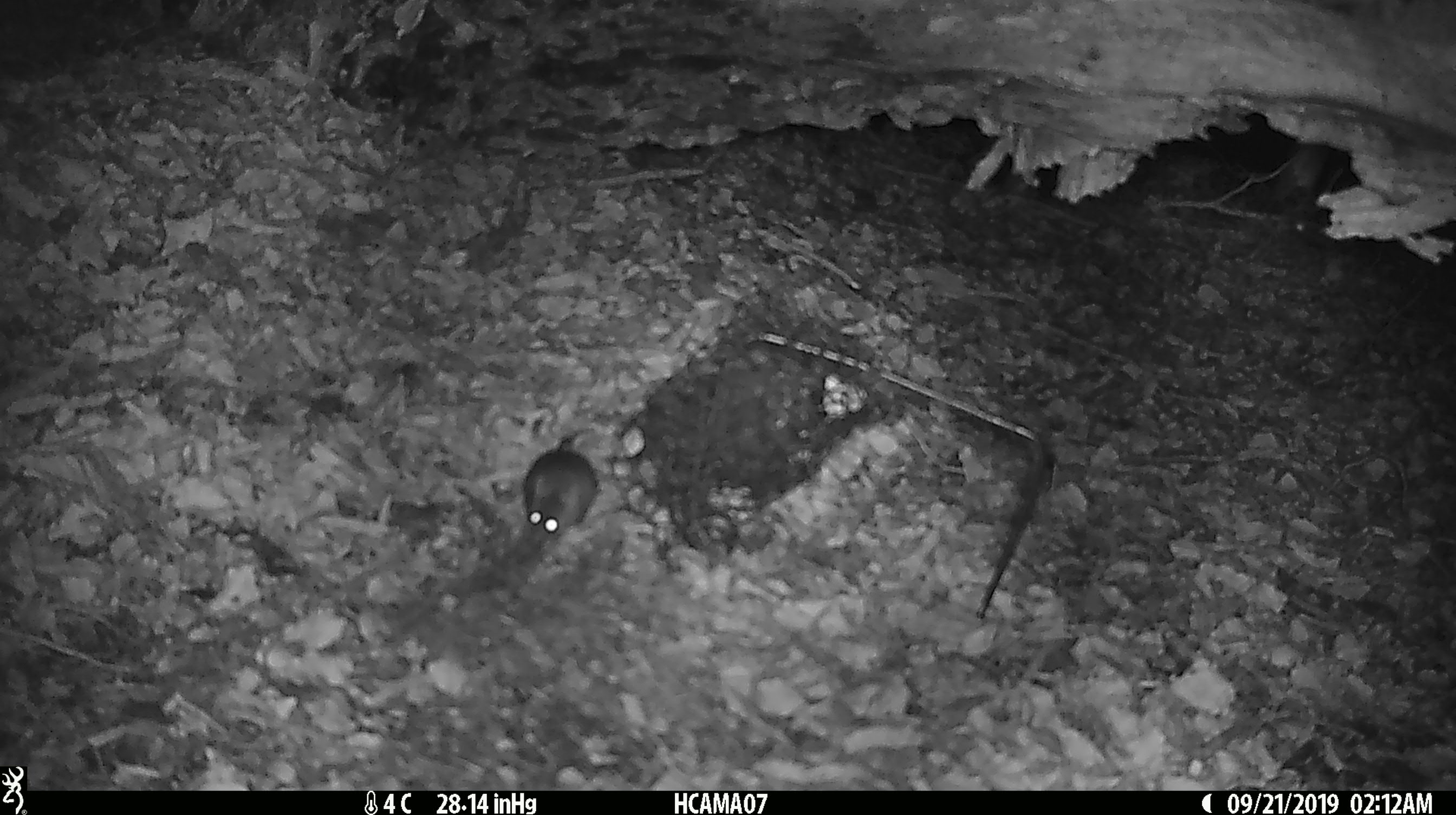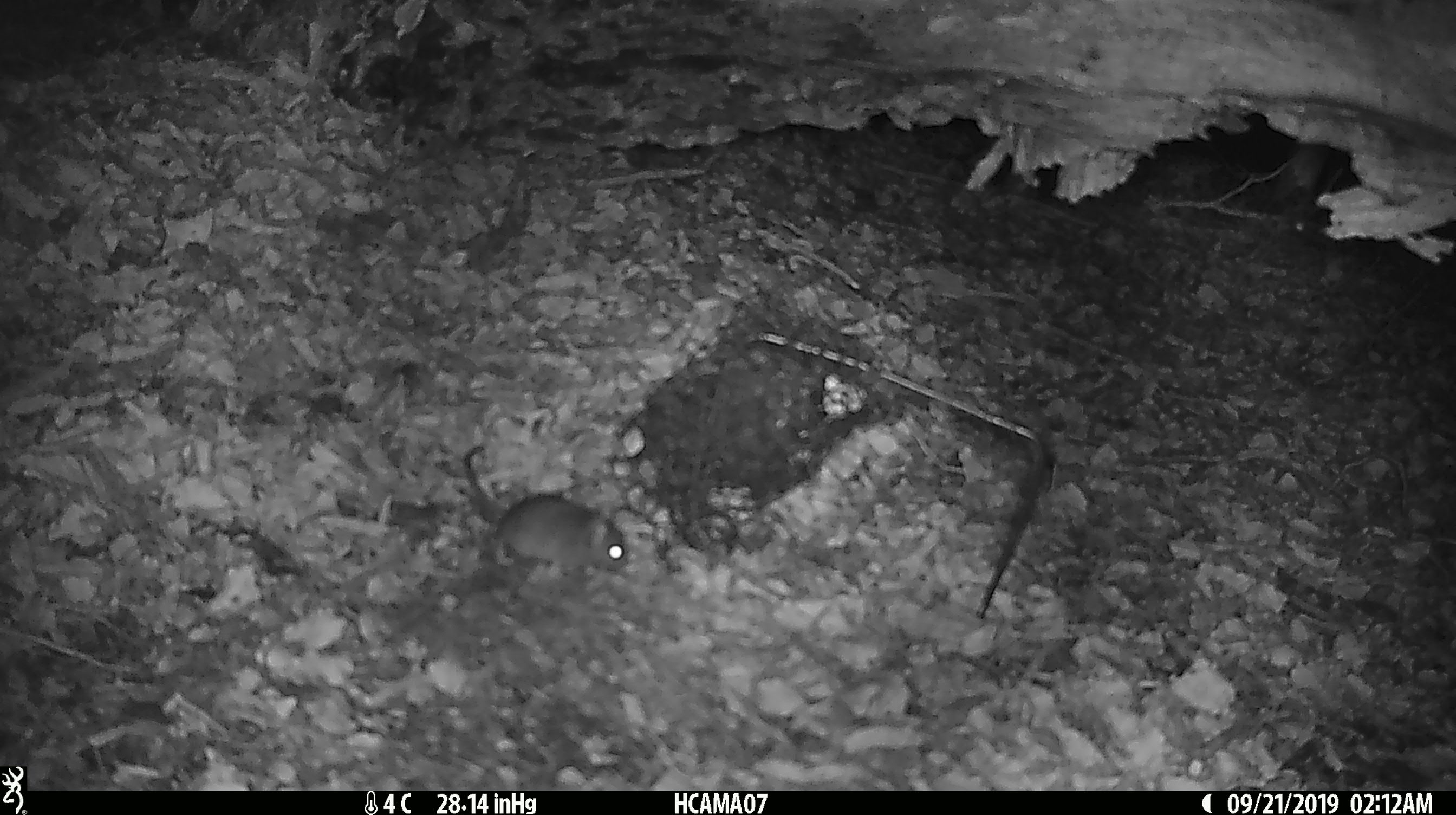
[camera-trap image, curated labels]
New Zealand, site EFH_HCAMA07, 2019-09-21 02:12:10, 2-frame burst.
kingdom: Animalia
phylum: Chordata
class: Mammalia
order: Rodentia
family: Muridae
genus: Mus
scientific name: Mus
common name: mouse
Mouse (Mus).